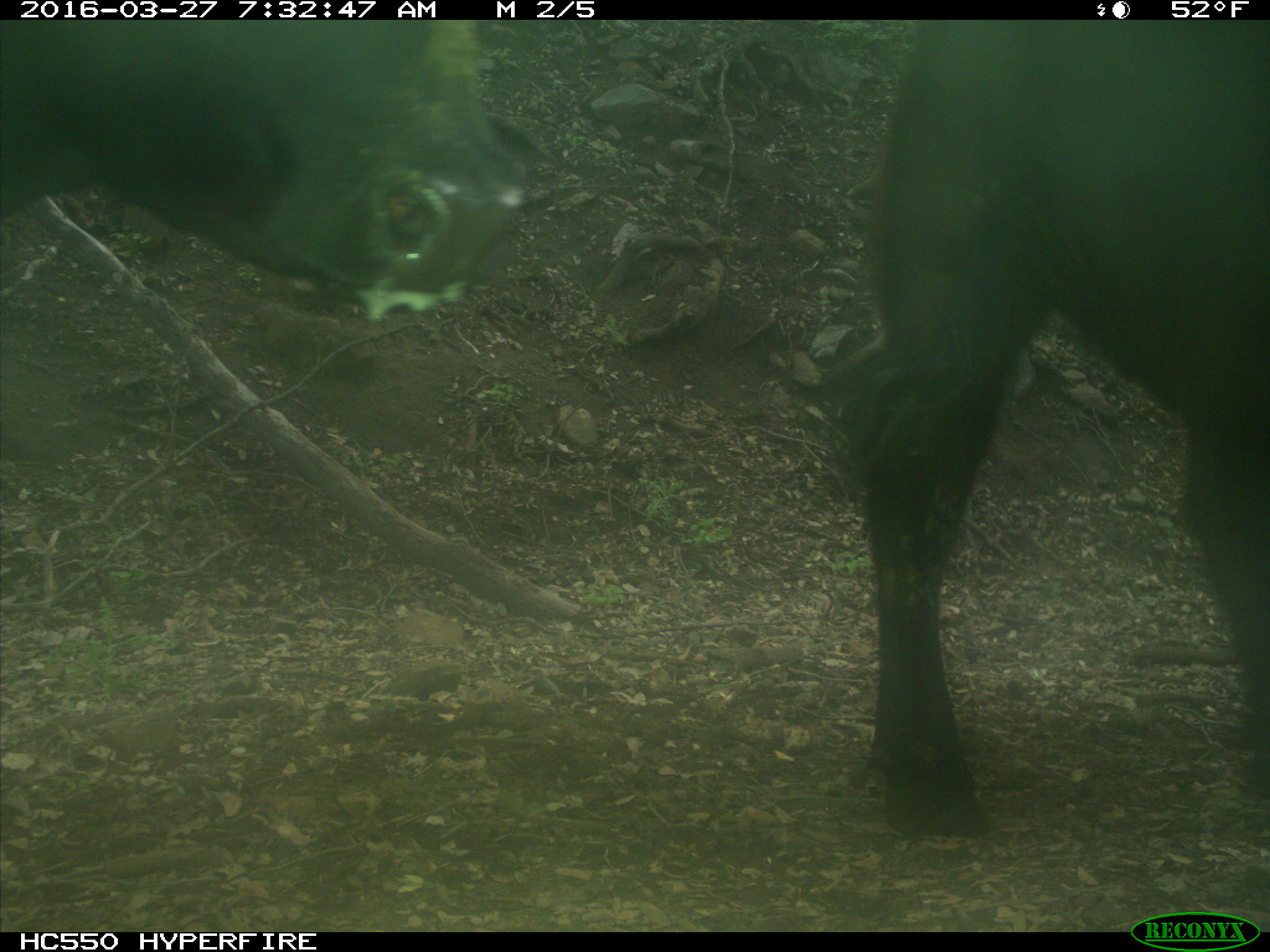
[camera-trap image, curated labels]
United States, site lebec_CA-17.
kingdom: Animalia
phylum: Chordata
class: Mammalia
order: Artiodactyla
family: Bovidae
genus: Bos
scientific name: Bos taurus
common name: domestic cow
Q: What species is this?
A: Bos taurus (domestic cow).